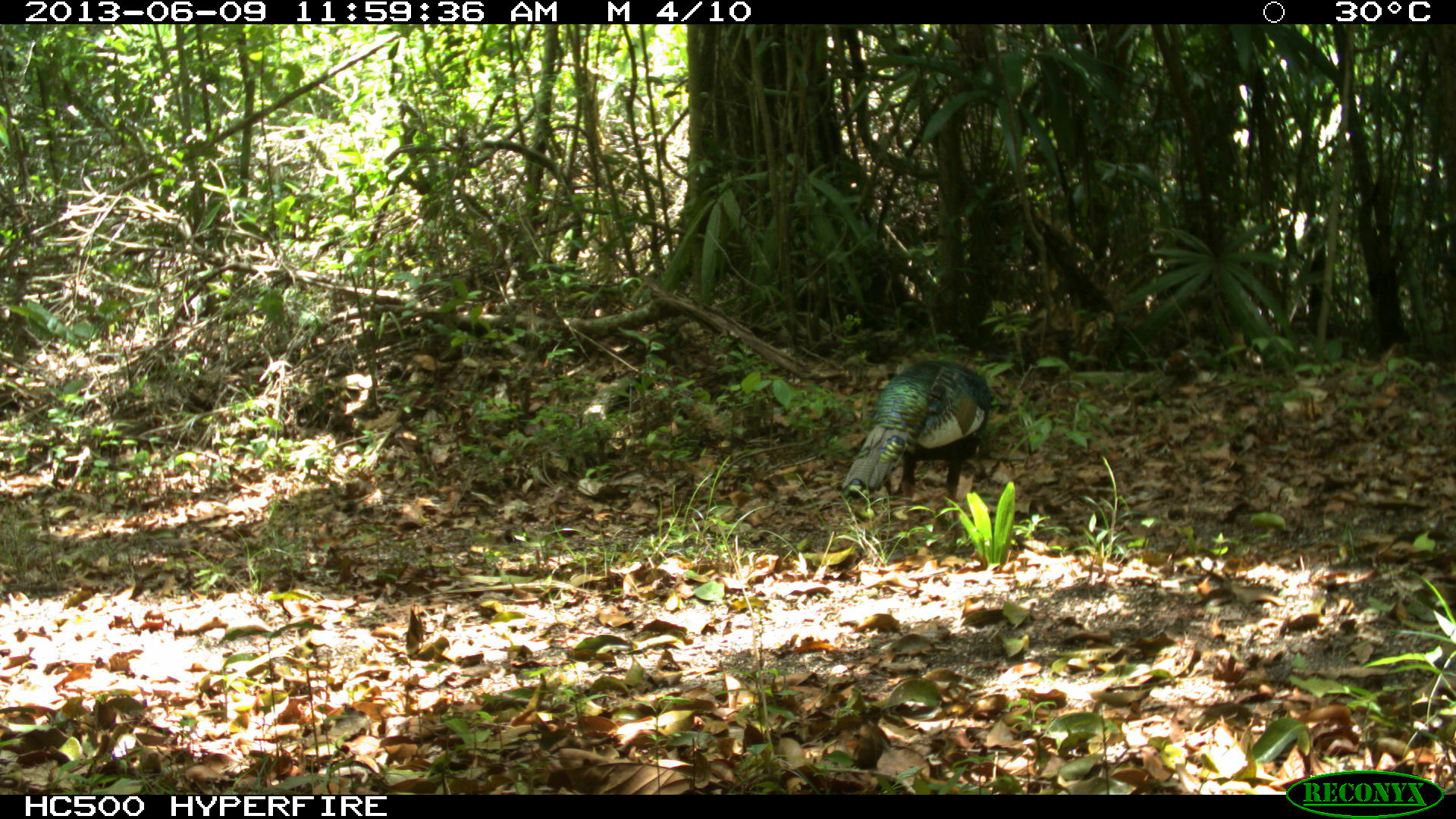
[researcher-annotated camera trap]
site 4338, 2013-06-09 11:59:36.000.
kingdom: Animalia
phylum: Chordata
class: Aves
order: Galliformes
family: Phasianidae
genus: Meleagris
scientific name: Meleagris ocellata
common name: ocellated turkey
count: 1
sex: female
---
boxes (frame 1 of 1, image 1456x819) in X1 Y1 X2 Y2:
meleagris ocellata: 840 358 994 536